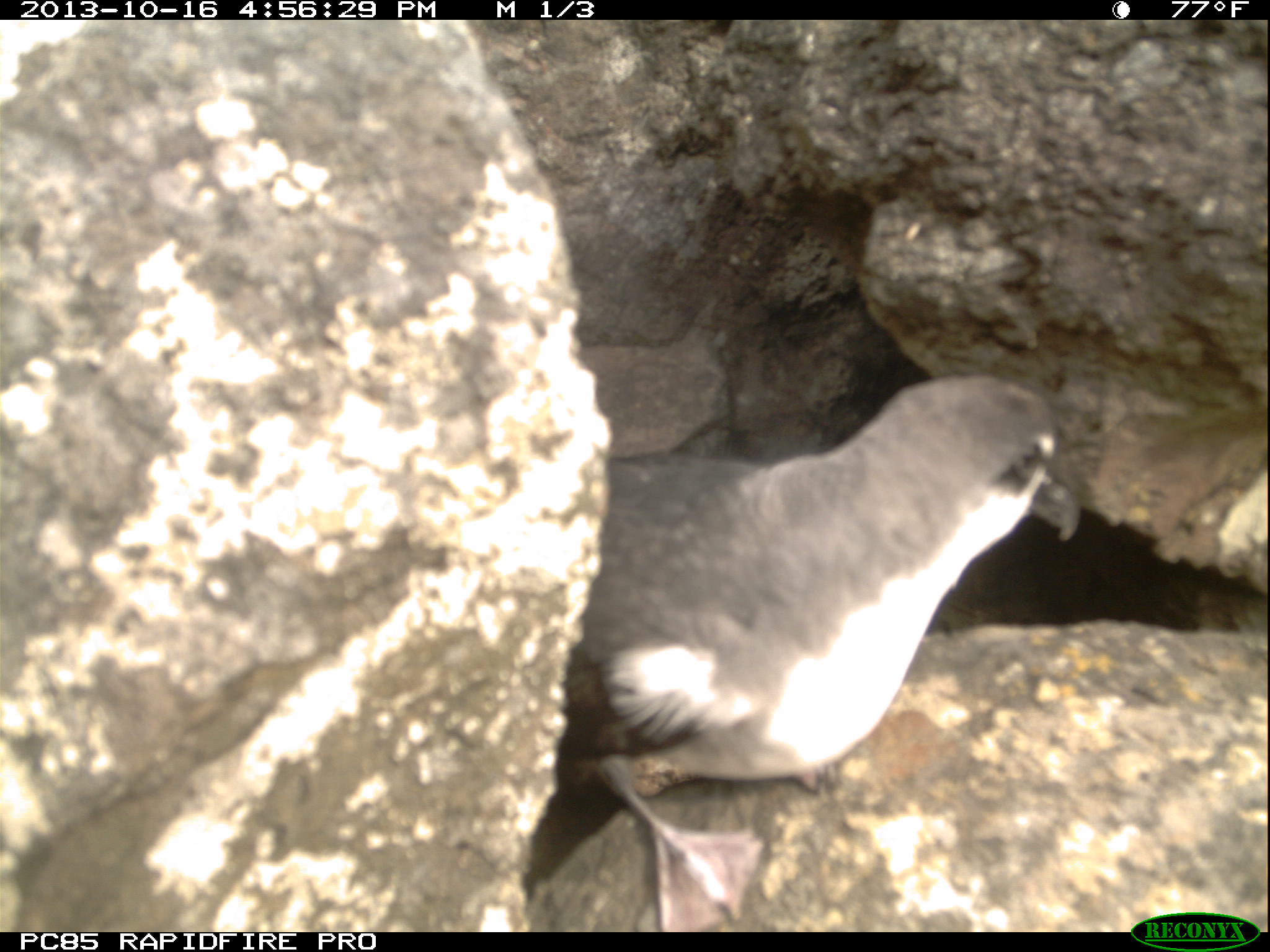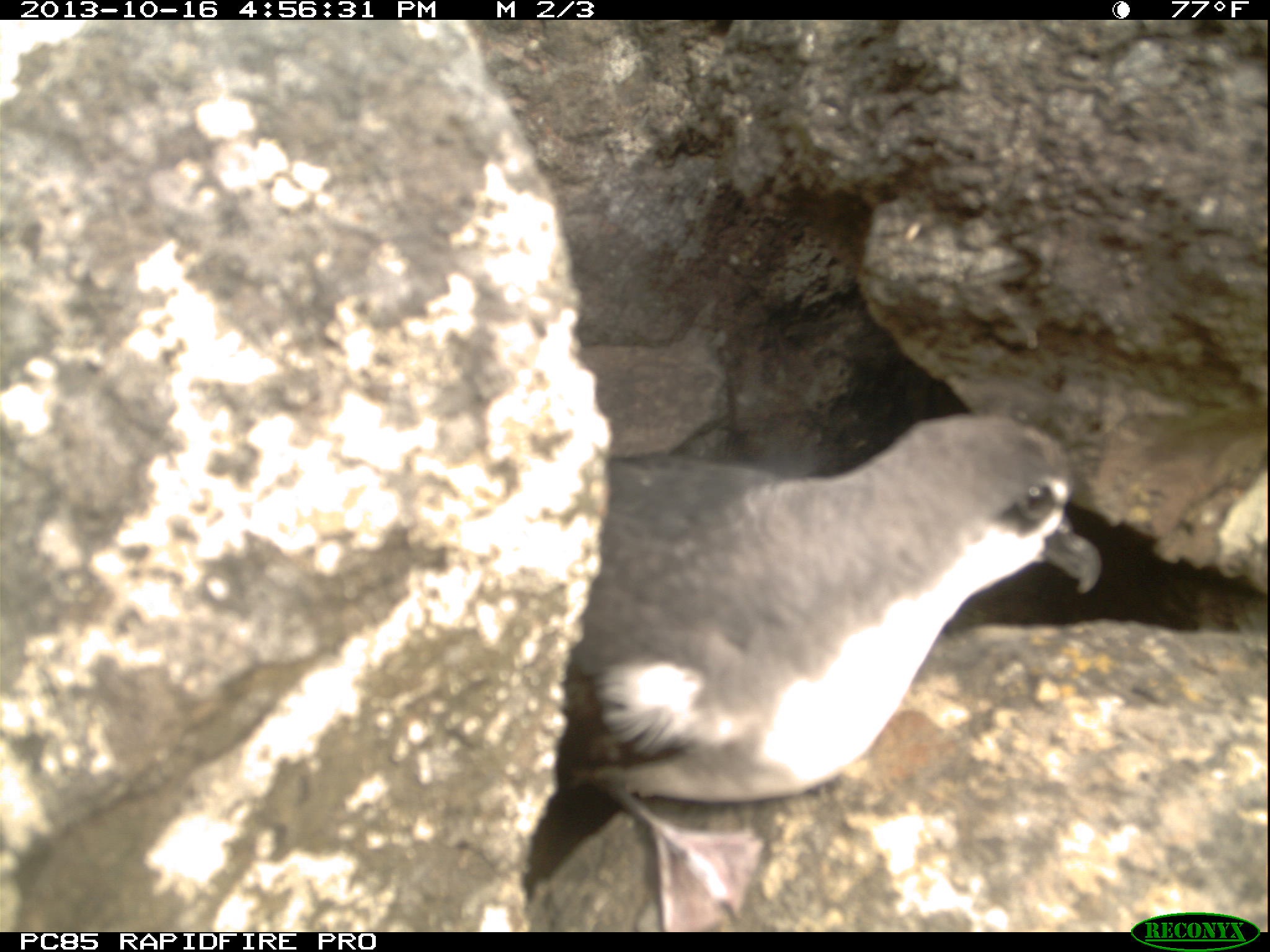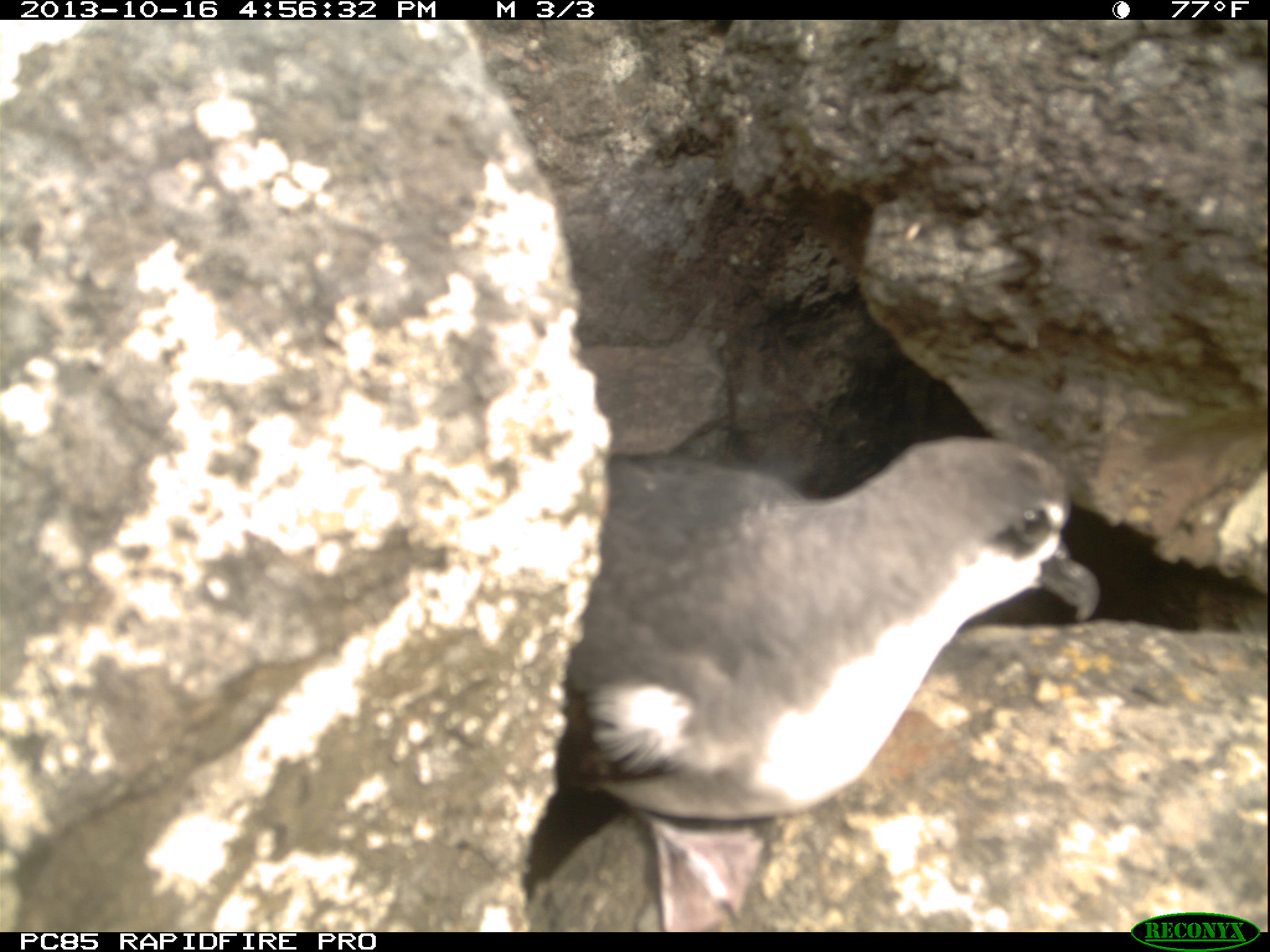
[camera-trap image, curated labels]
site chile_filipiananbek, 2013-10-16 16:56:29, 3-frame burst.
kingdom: Animalia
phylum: Chordata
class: Aves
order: Procellariiformes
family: Procellariidae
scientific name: Procellariidae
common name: petrel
Petrel (Procellariidae).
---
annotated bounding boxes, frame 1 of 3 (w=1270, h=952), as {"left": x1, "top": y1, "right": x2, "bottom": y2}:
petrel: {"left": 519, "top": 371, "right": 1082, "bottom": 921}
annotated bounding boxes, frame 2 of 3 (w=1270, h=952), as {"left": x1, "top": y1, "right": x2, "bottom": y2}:
petrel: {"left": 512, "top": 405, "right": 1100, "bottom": 928}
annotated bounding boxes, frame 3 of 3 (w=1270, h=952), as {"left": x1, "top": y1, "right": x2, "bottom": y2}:
petrel: {"left": 518, "top": 426, "right": 1101, "bottom": 927}